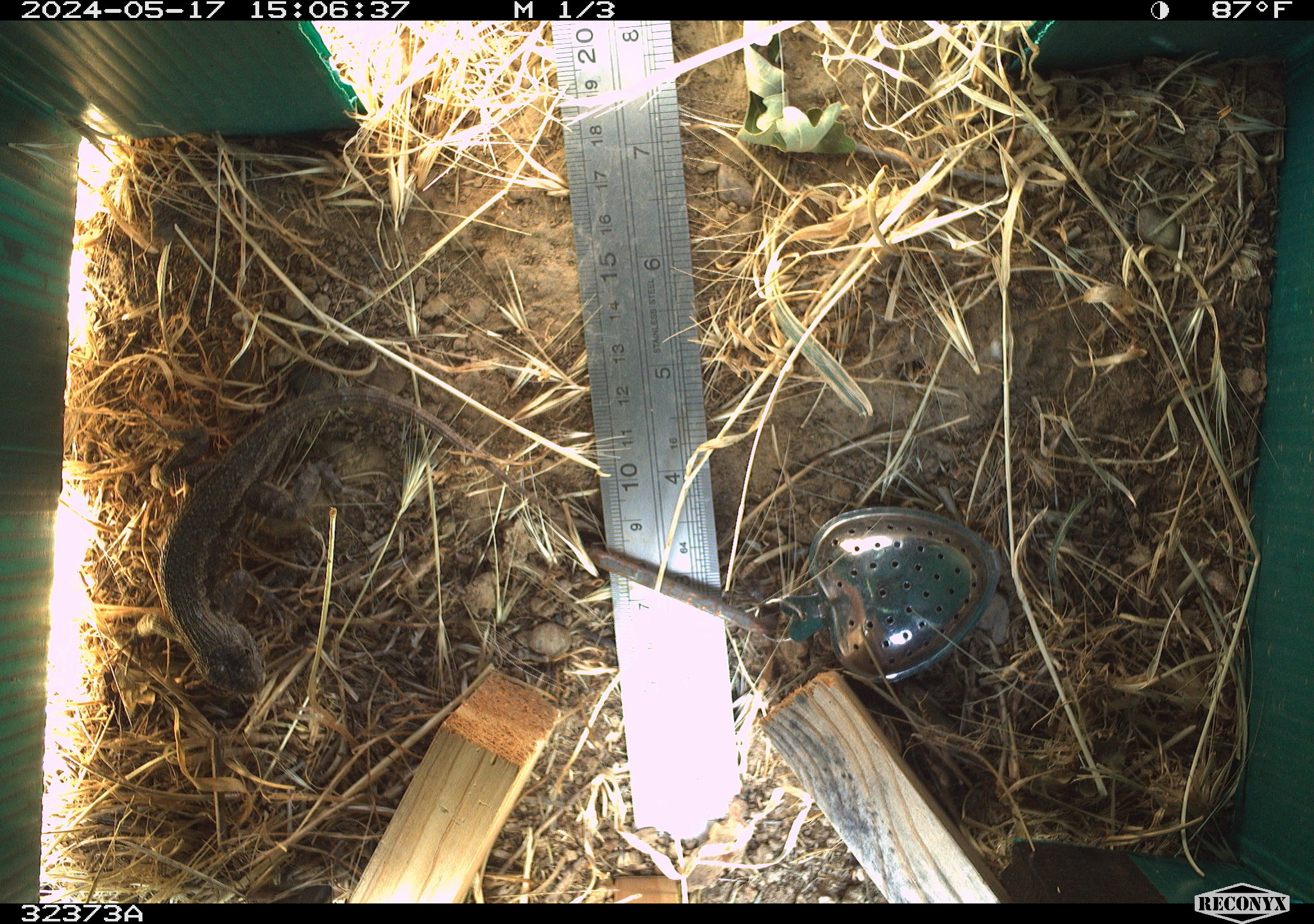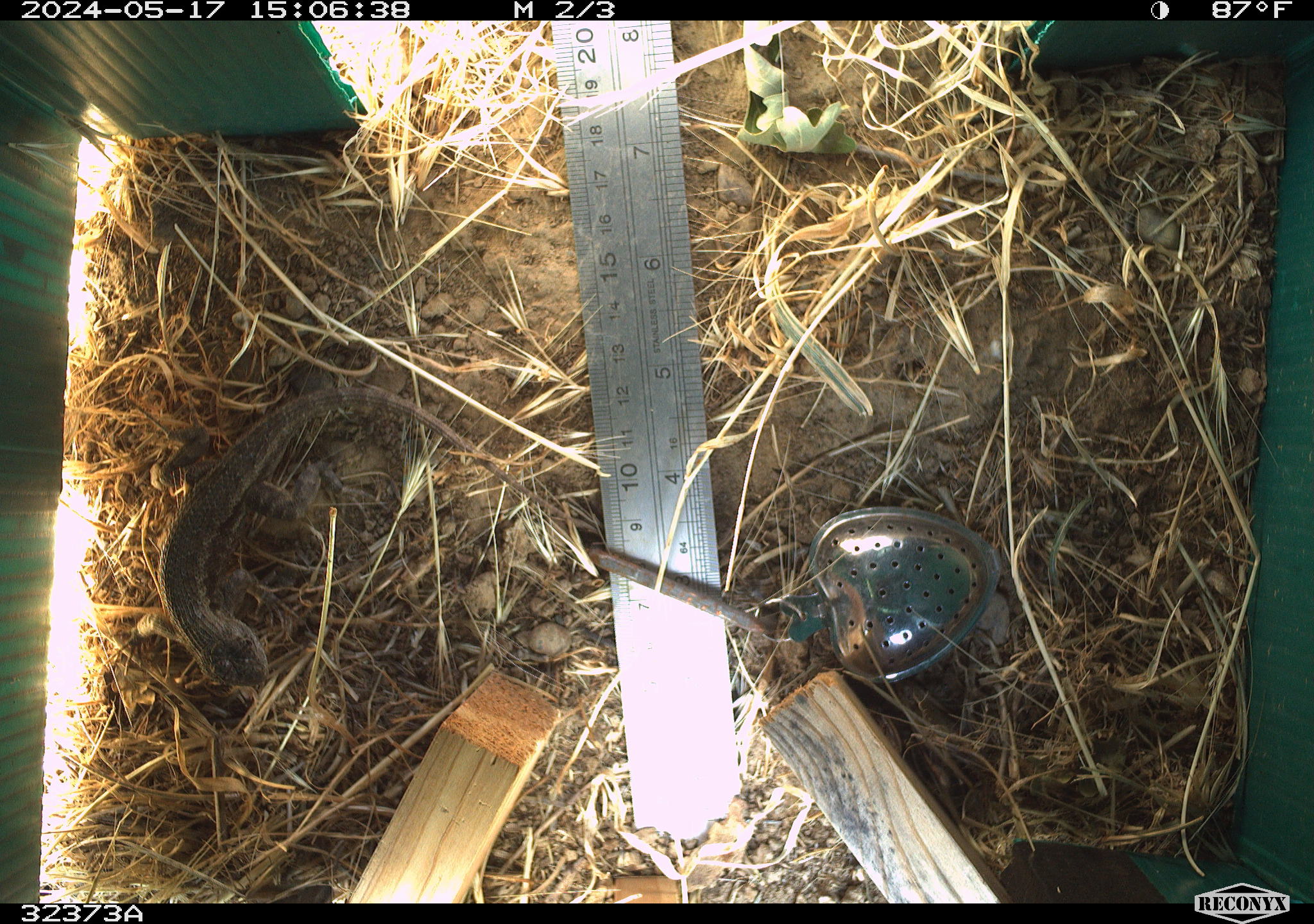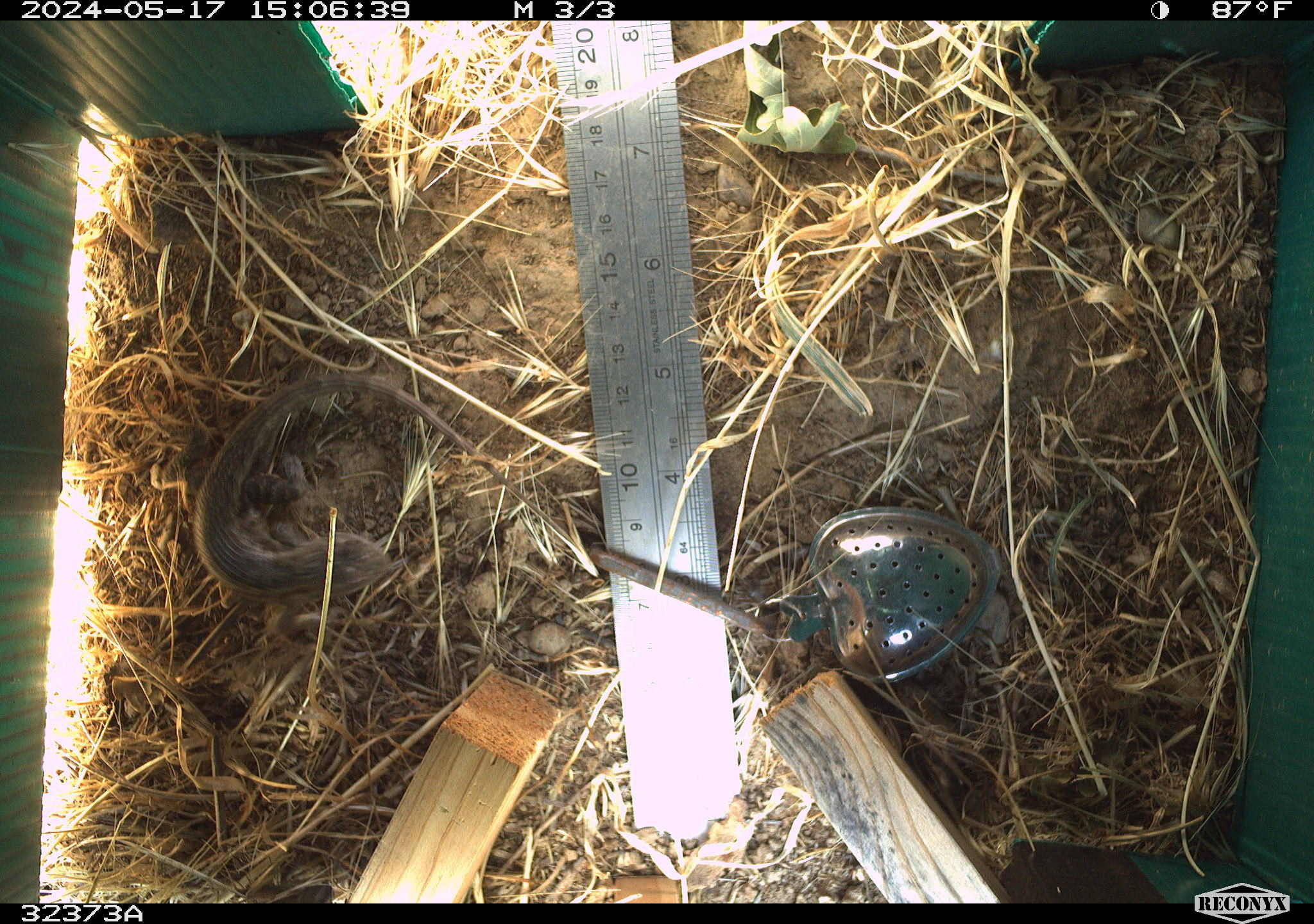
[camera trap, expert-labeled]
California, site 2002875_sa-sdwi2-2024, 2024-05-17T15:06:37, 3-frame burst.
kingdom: Animalia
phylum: Chordata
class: Reptilia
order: Squamata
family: Phrynosomatidae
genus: Sceloporus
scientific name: Sceloporus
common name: spiny lizards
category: sceloporus species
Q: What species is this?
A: Sceloporus species (spiny lizards) (Sceloporus).